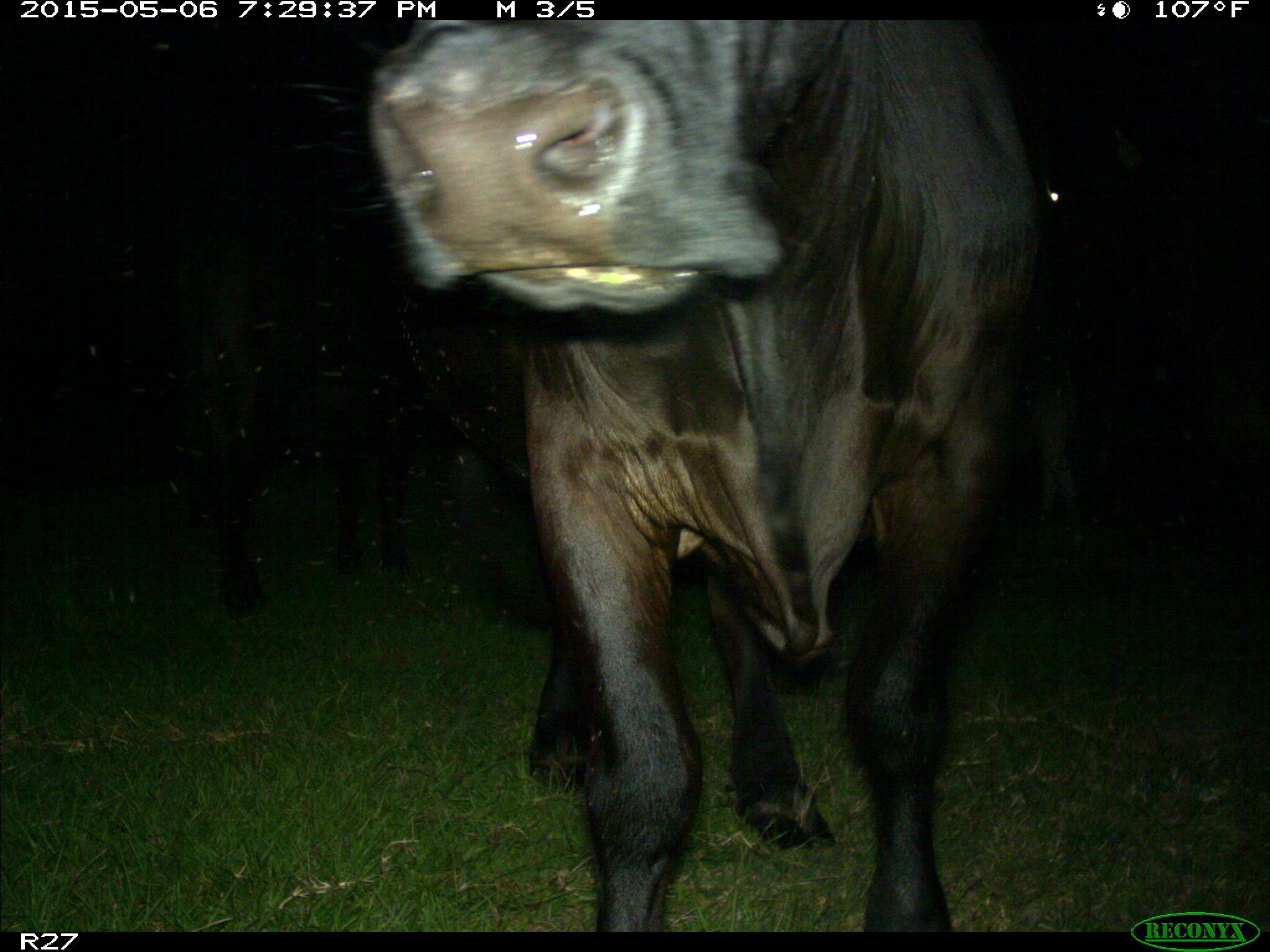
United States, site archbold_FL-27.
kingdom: Animalia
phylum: Chordata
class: Mammalia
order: Artiodactyla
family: Bovidae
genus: Bos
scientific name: Bos taurus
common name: domestic cow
Bos taurus (domestic cow).